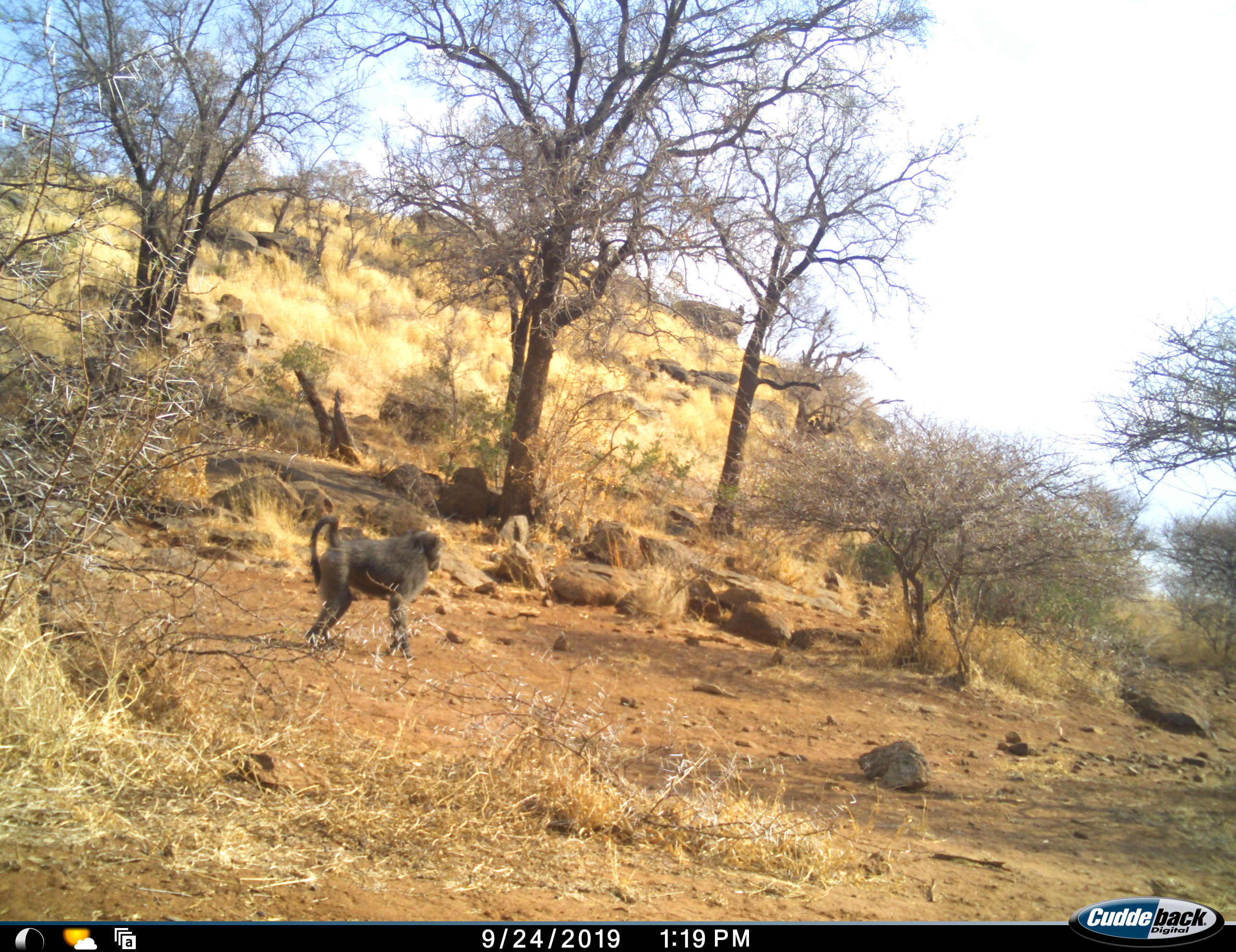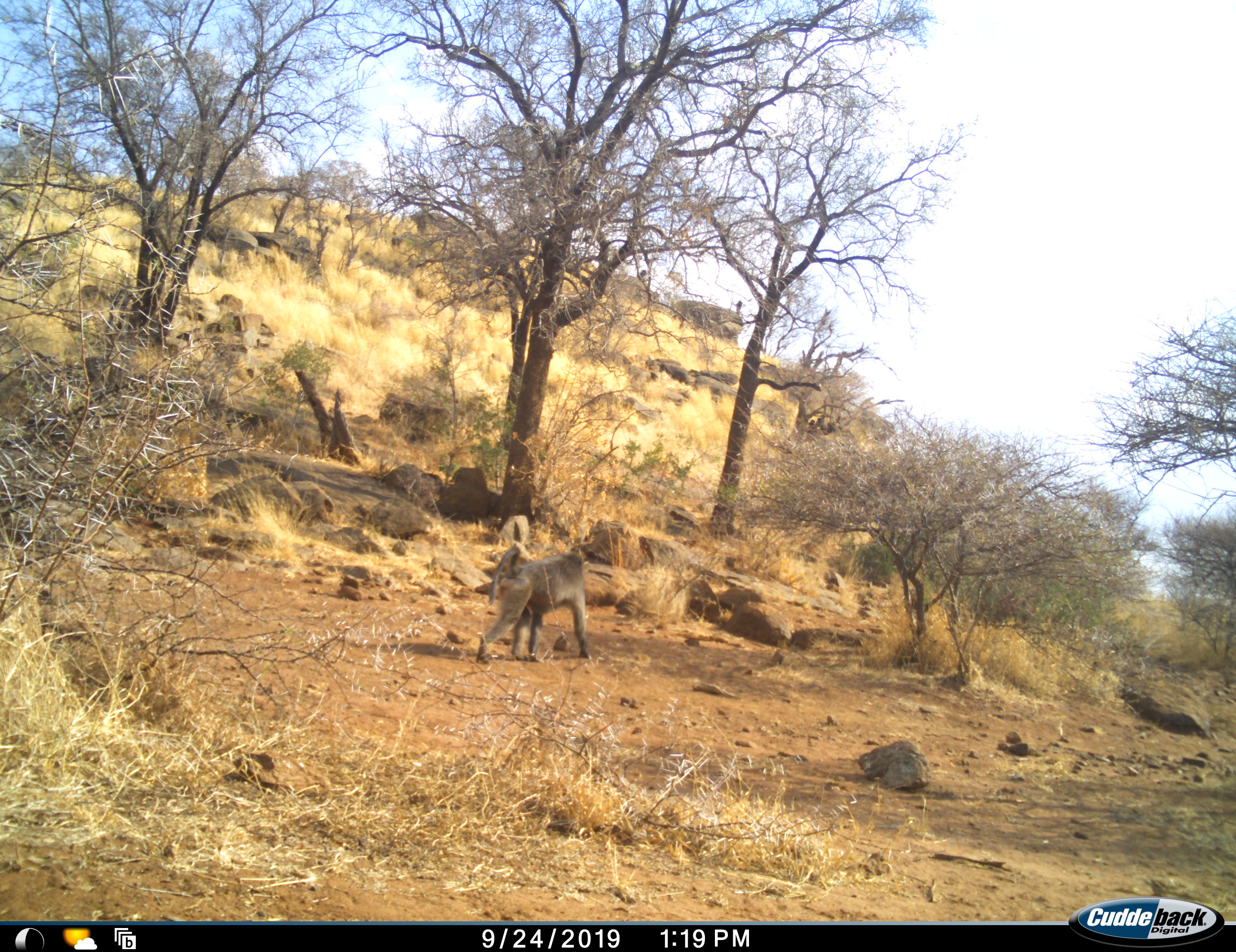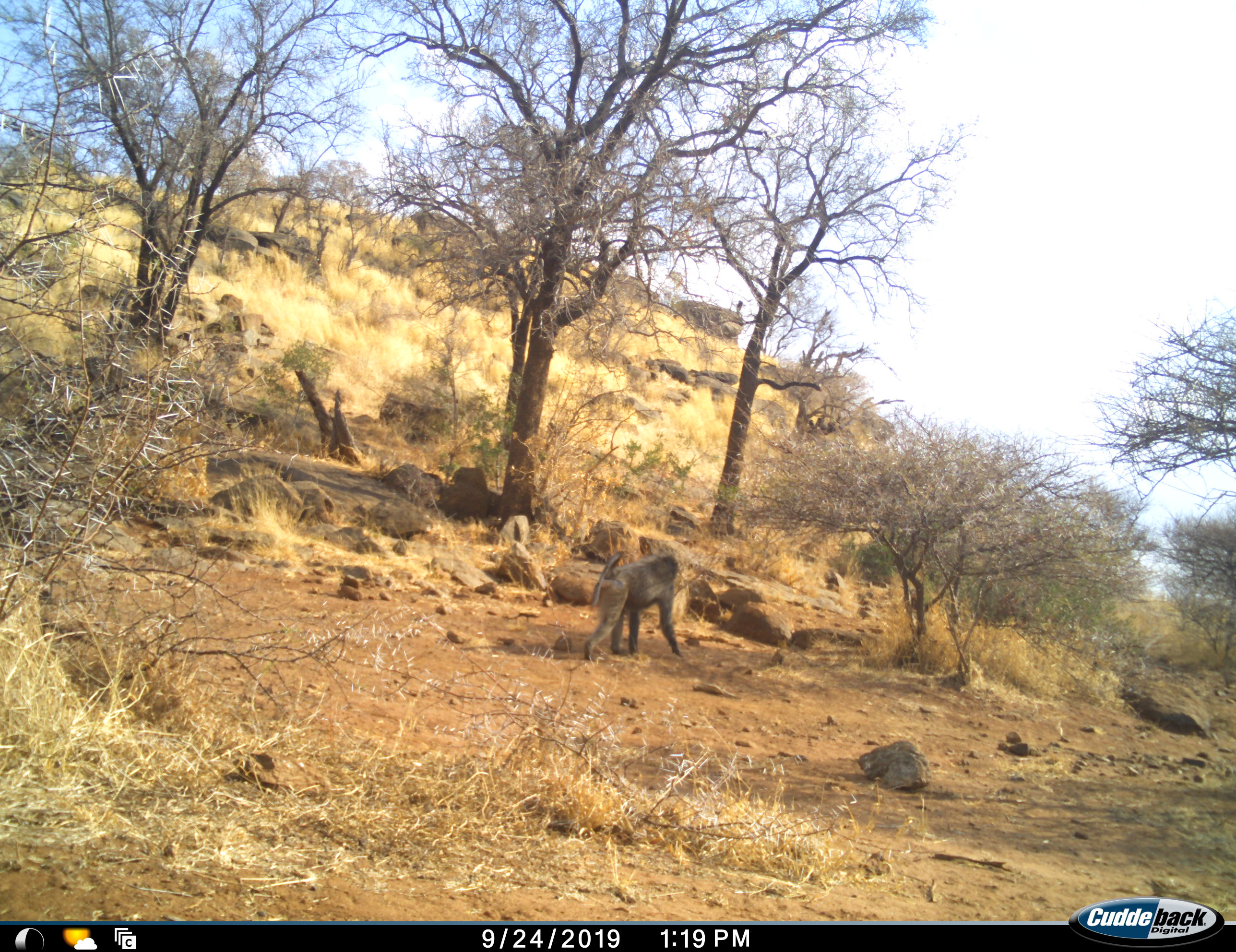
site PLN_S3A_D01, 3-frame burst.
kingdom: Animalia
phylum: Chordata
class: Mammalia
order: Primates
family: Cercopithecidae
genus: Papio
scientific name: Papio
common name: baboon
Baboon (Papio), count 1. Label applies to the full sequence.